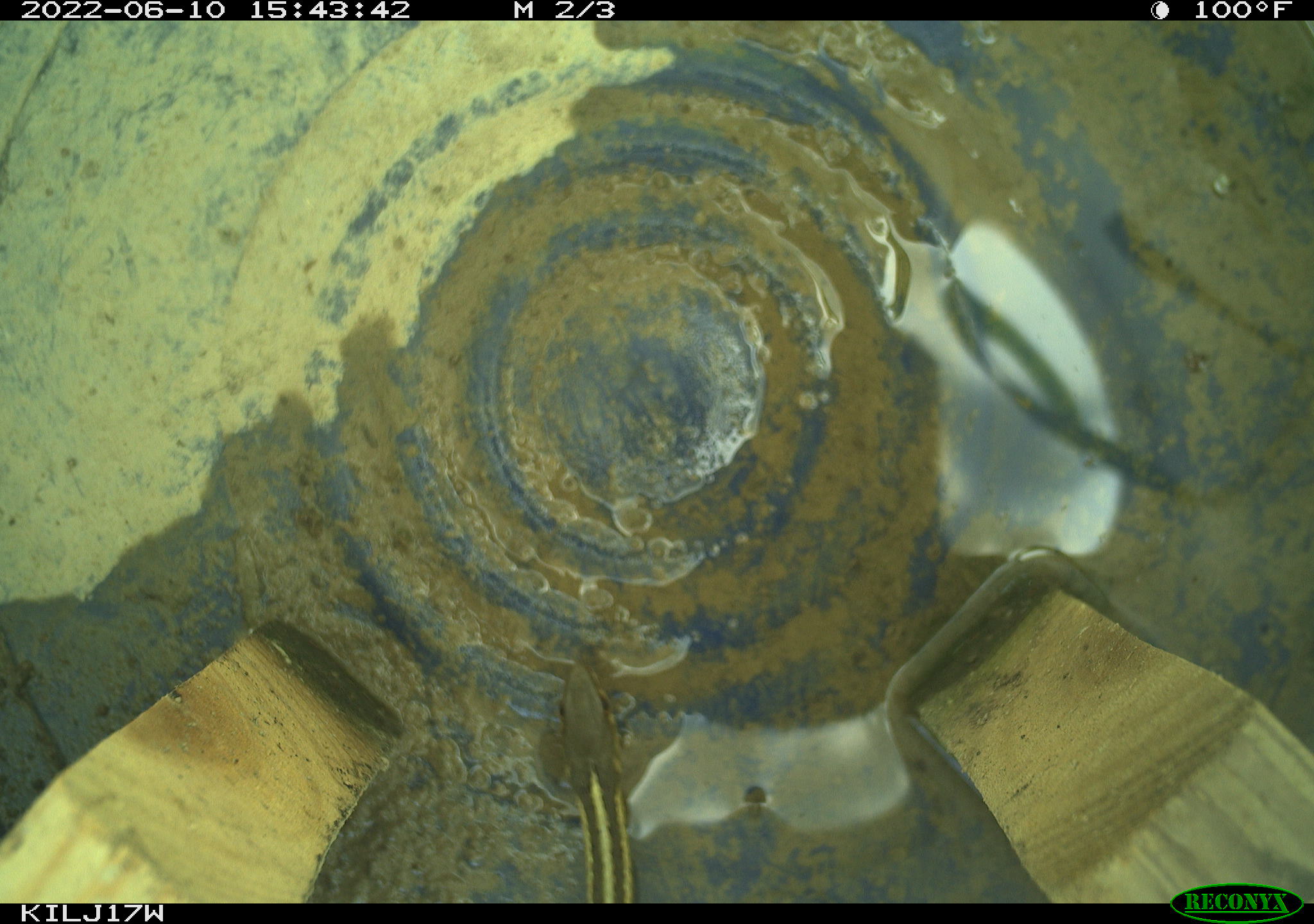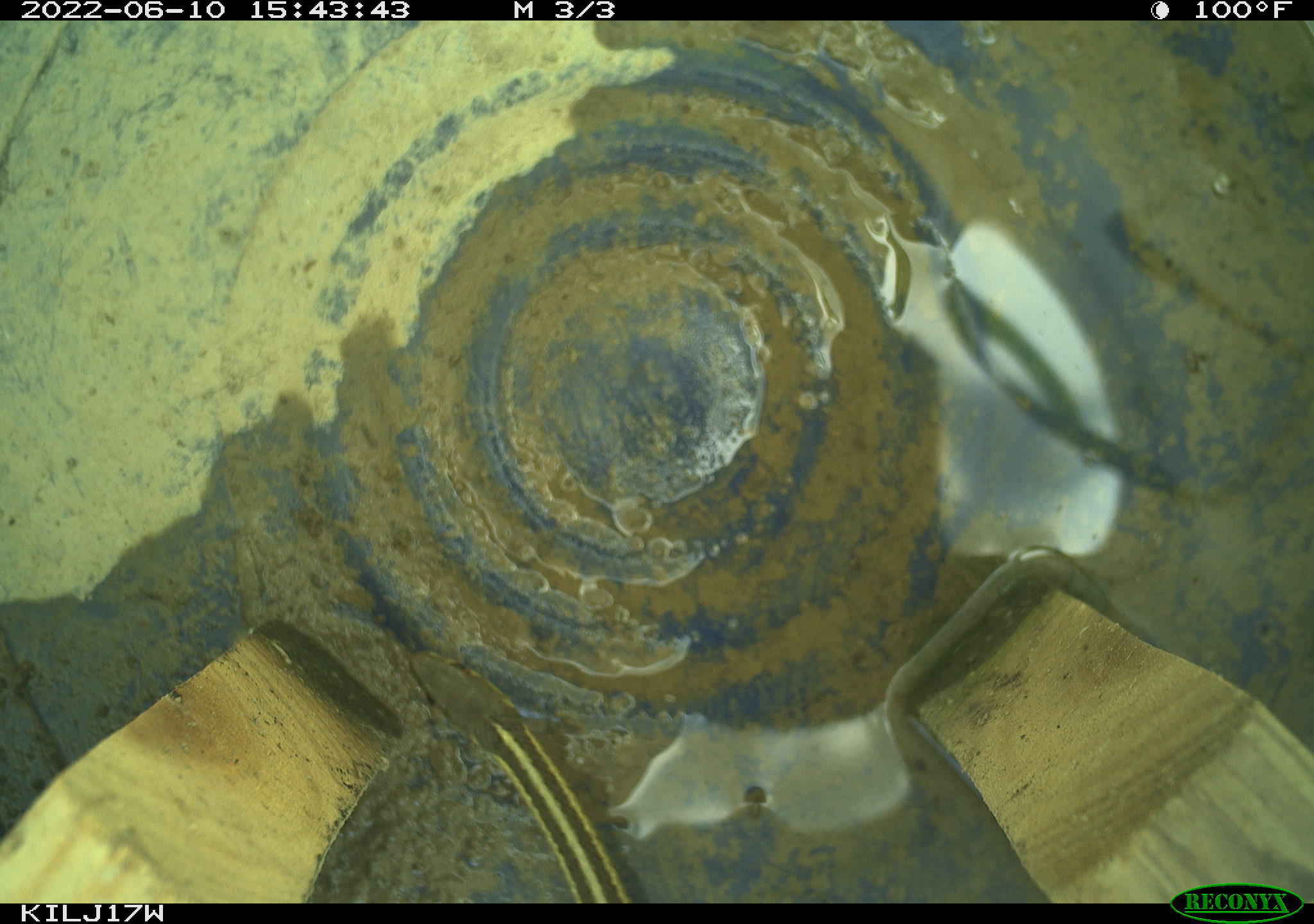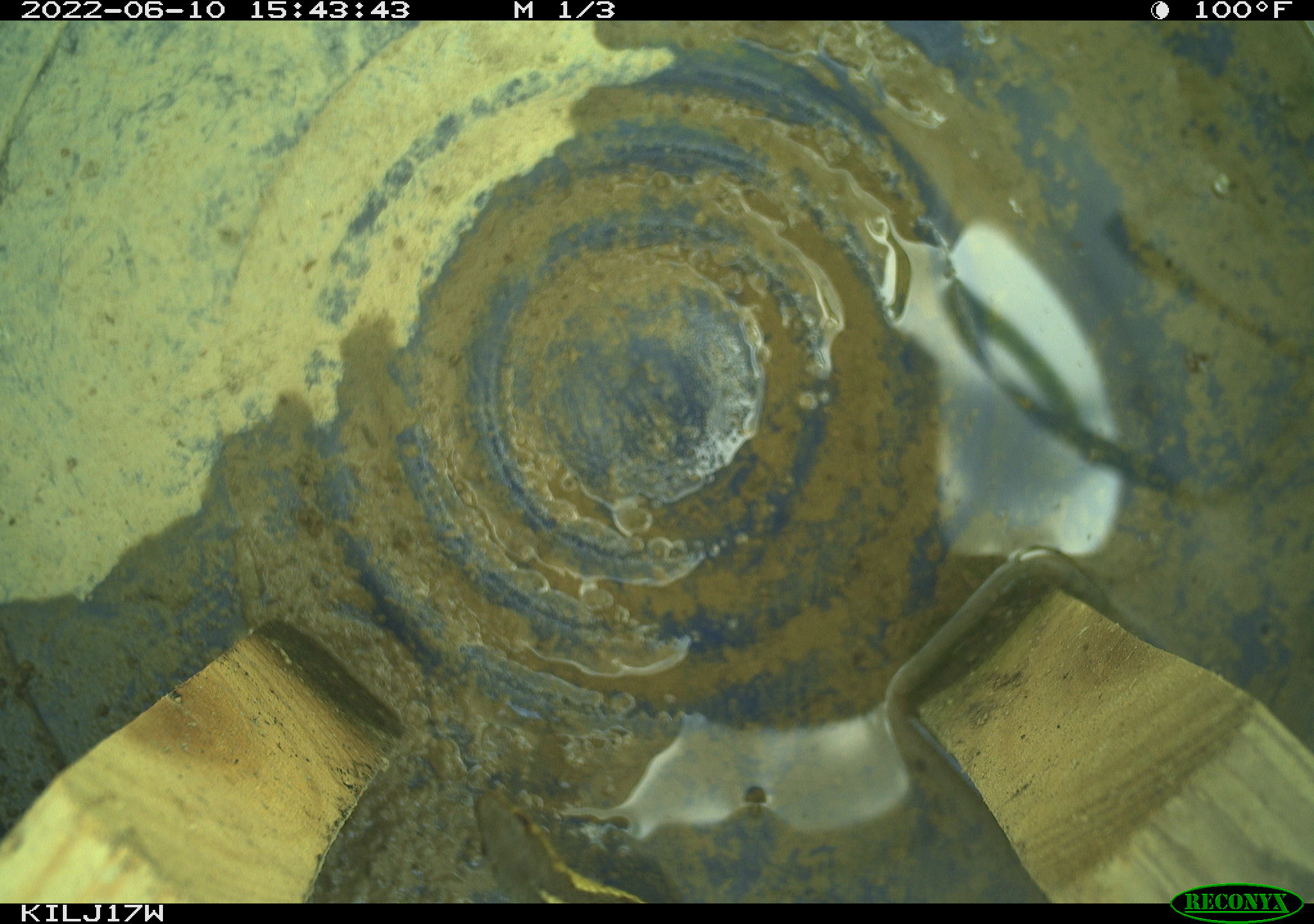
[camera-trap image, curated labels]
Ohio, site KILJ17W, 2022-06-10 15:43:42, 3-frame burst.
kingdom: Animalia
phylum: Chordata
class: Reptilia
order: Squamata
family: Colubridae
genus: Thamnophis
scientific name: Thamnophis sirtalis sirtalis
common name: eastern gartersnake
Eastern gartersnake (Thamnophis sirtalis sirtalis).